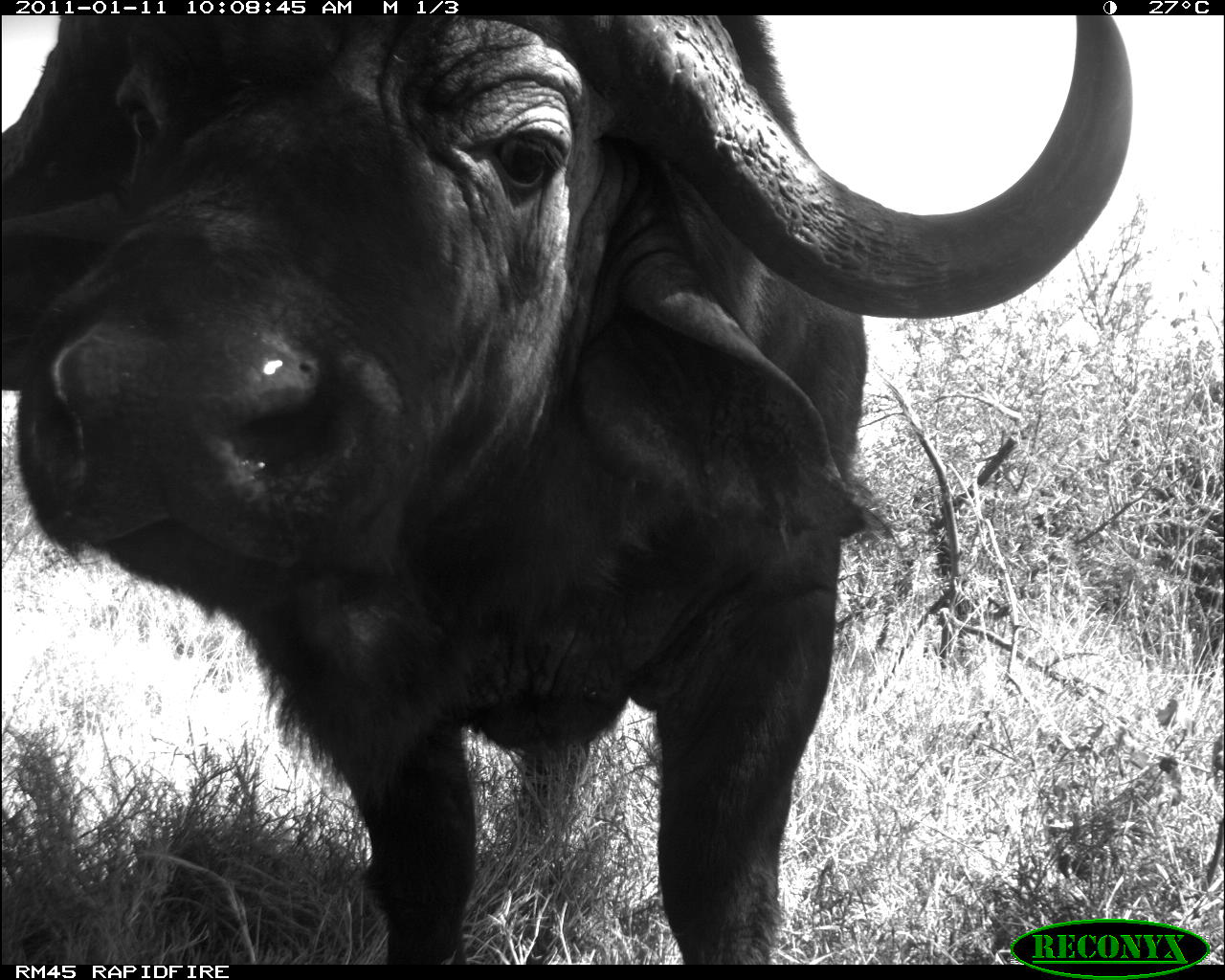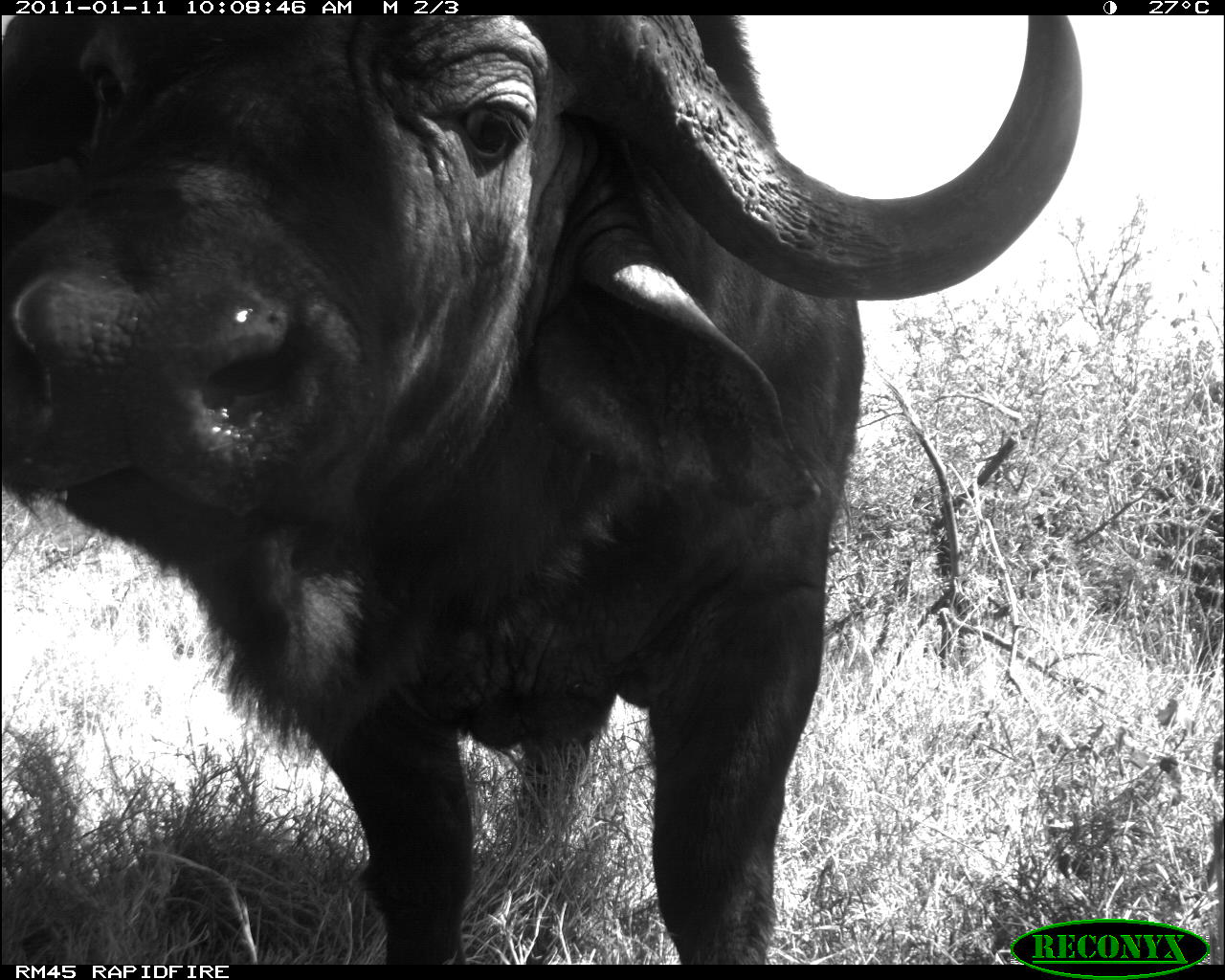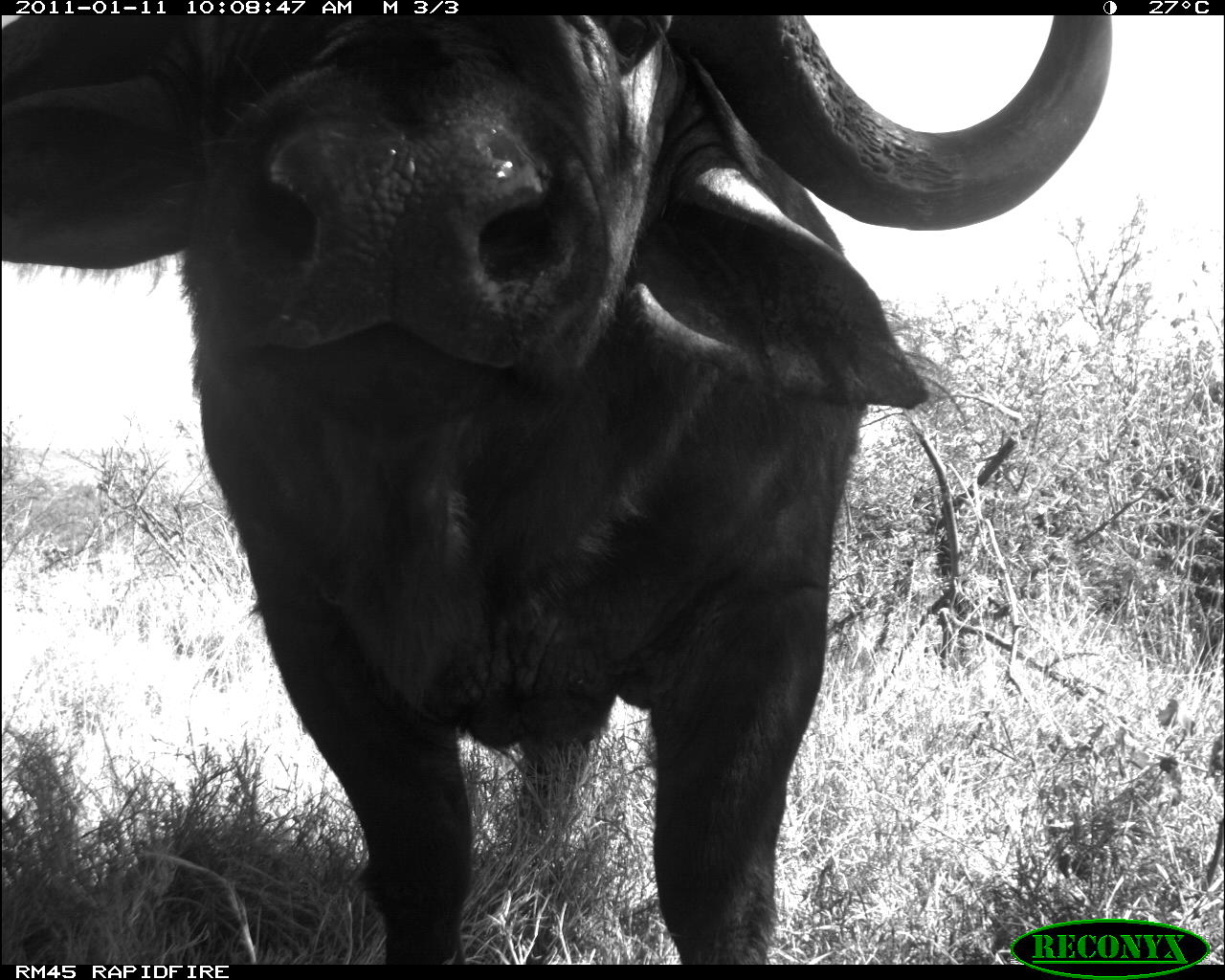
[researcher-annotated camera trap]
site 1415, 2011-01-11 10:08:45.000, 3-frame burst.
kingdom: Animalia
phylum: Chordata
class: Mammalia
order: Artiodactyla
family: Bovidae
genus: Syncerus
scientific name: Syncerus caffer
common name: african buffalo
Syncerus caffer (african buffalo), count 1.